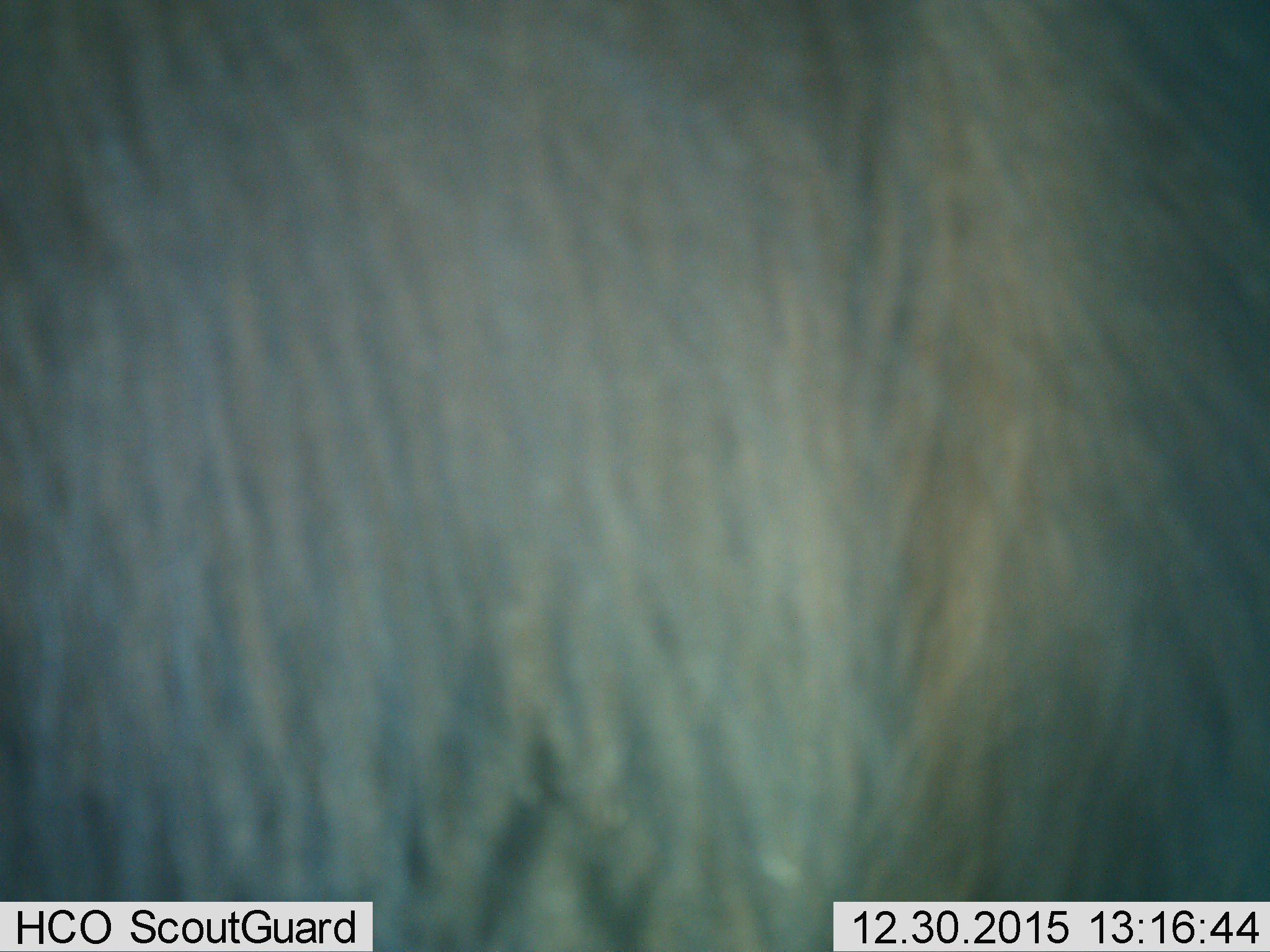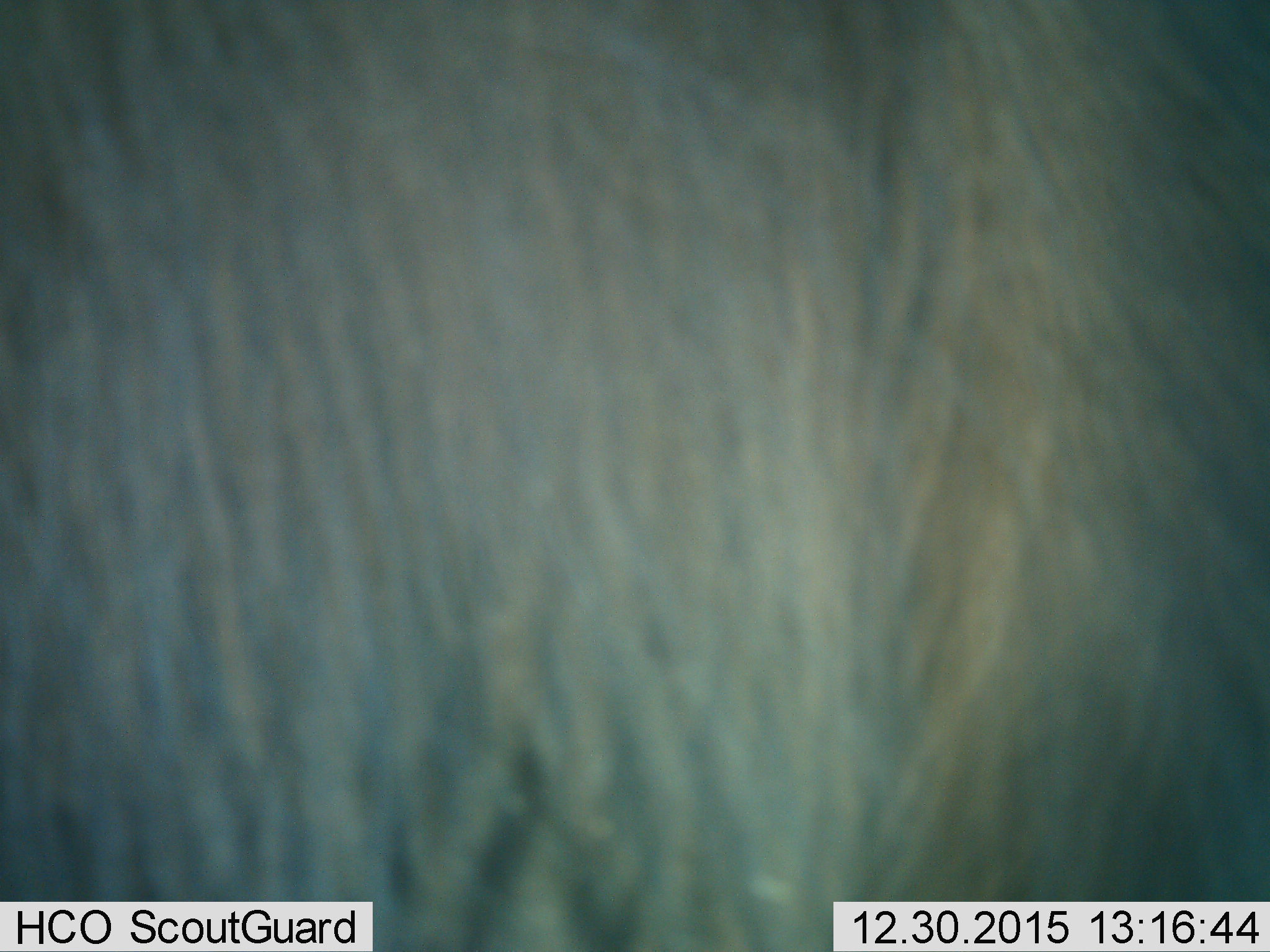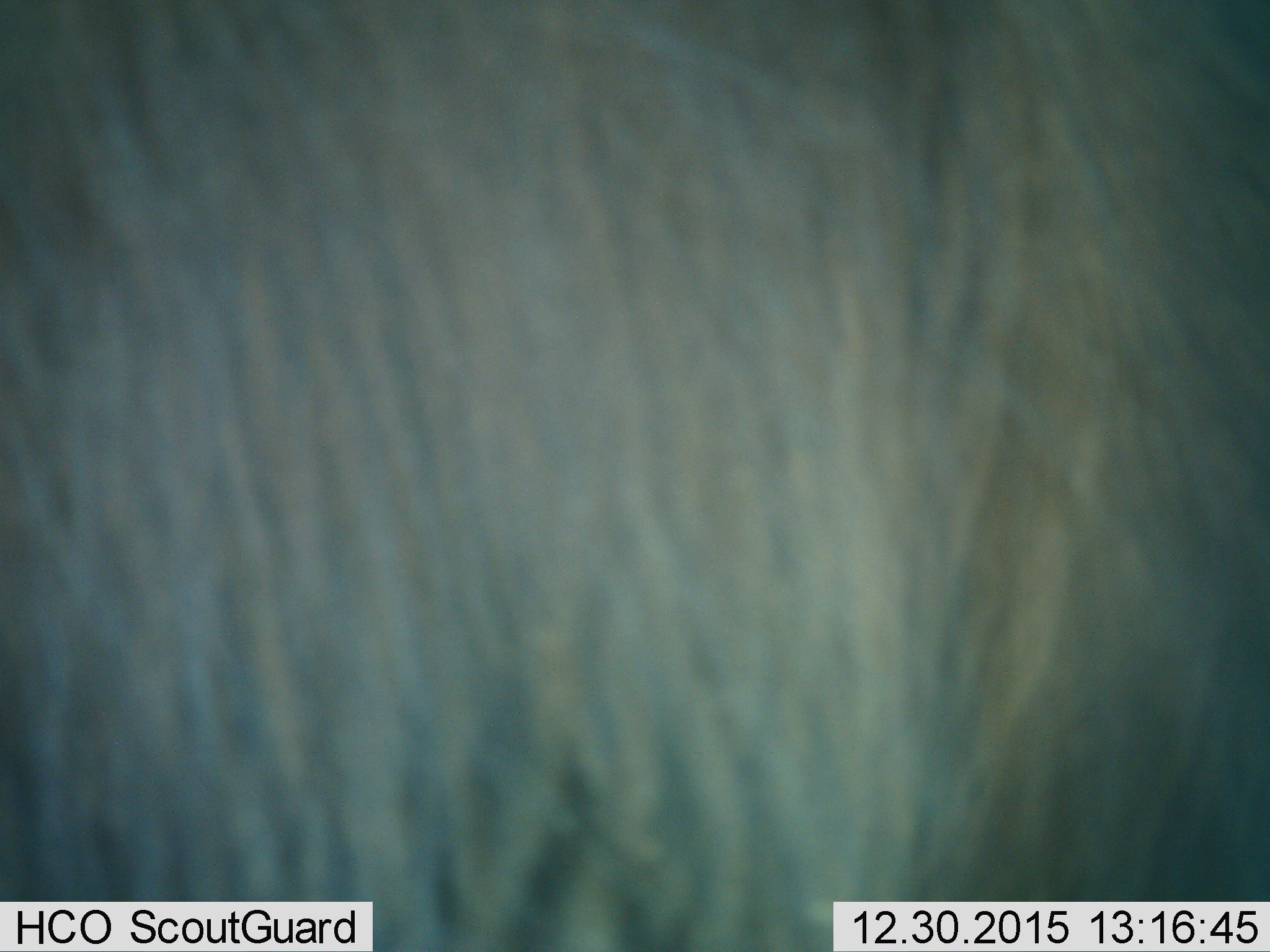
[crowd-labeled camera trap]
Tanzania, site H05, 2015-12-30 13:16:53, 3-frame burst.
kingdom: Animalia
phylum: Chordata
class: Mammalia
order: Artiodactyla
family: Bovidae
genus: Connochaetes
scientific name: Connochaetes taurinus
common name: blue wildebeest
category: wildebeest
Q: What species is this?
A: Wildebeest (blue wildebeest) (Connochaetes taurinus).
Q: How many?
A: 1.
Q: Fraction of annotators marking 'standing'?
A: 67%.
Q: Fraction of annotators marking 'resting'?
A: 0%.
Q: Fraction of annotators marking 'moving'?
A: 33%.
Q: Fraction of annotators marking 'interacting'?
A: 0%.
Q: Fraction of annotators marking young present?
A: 0%.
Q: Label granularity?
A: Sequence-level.